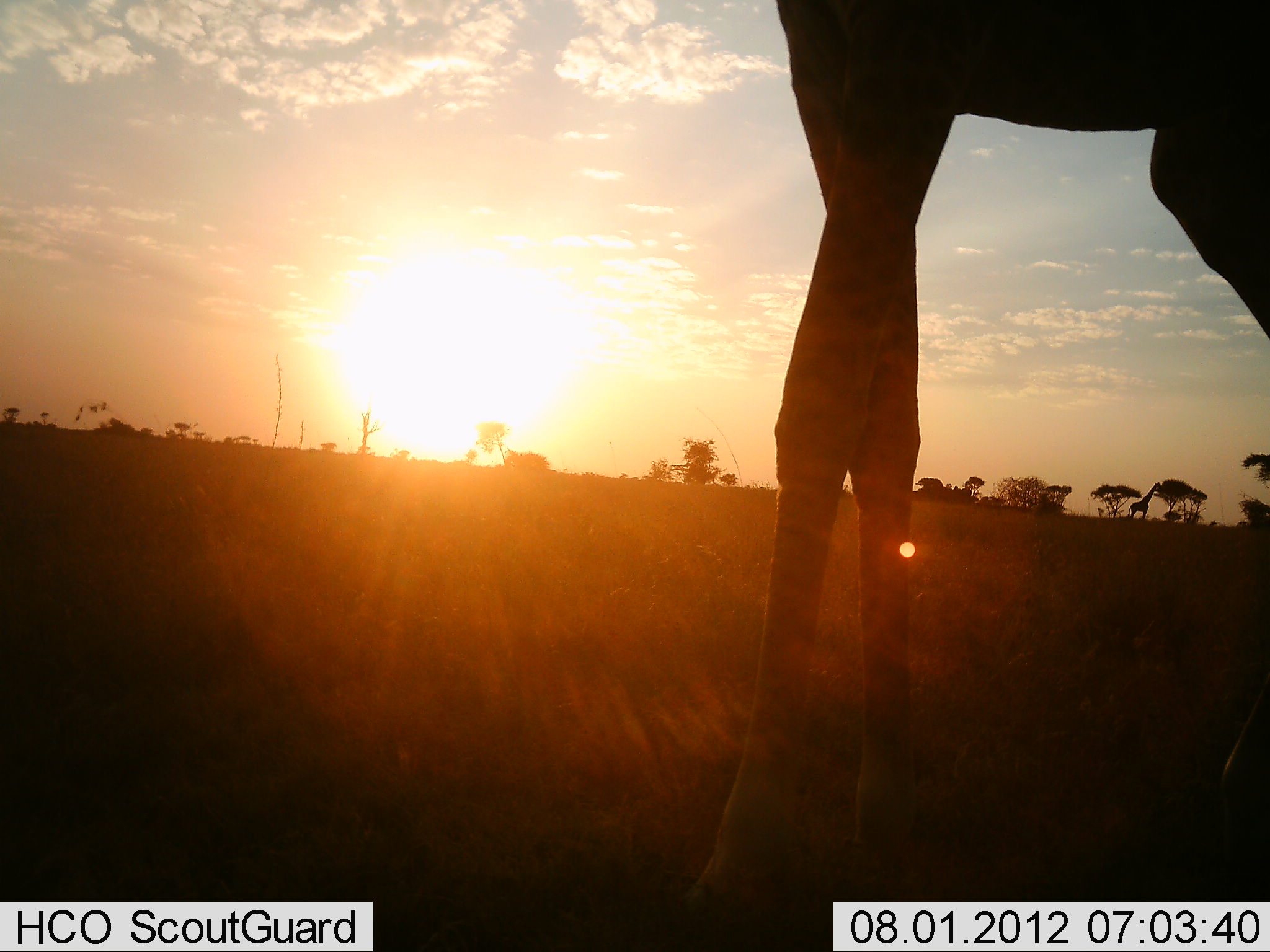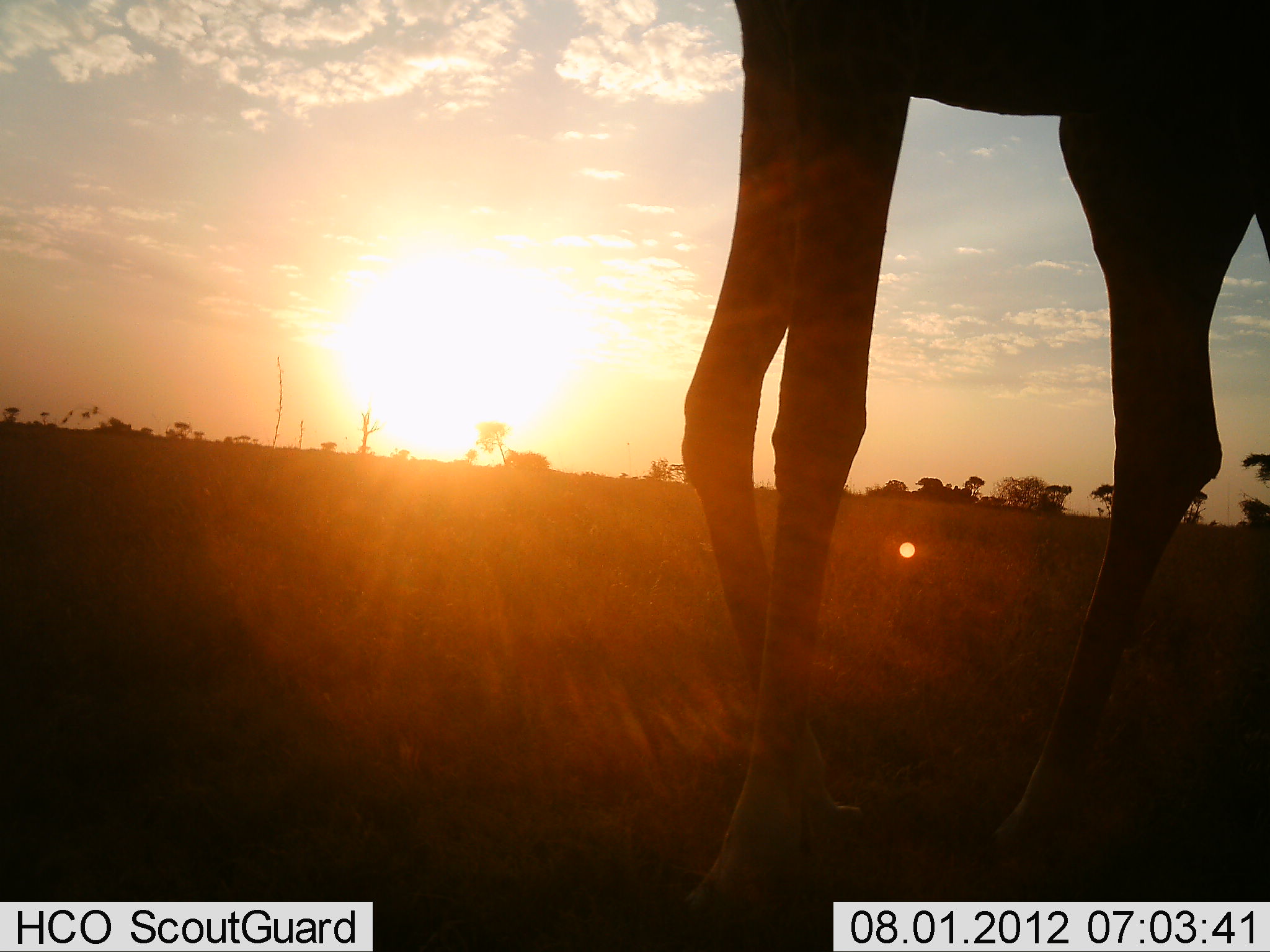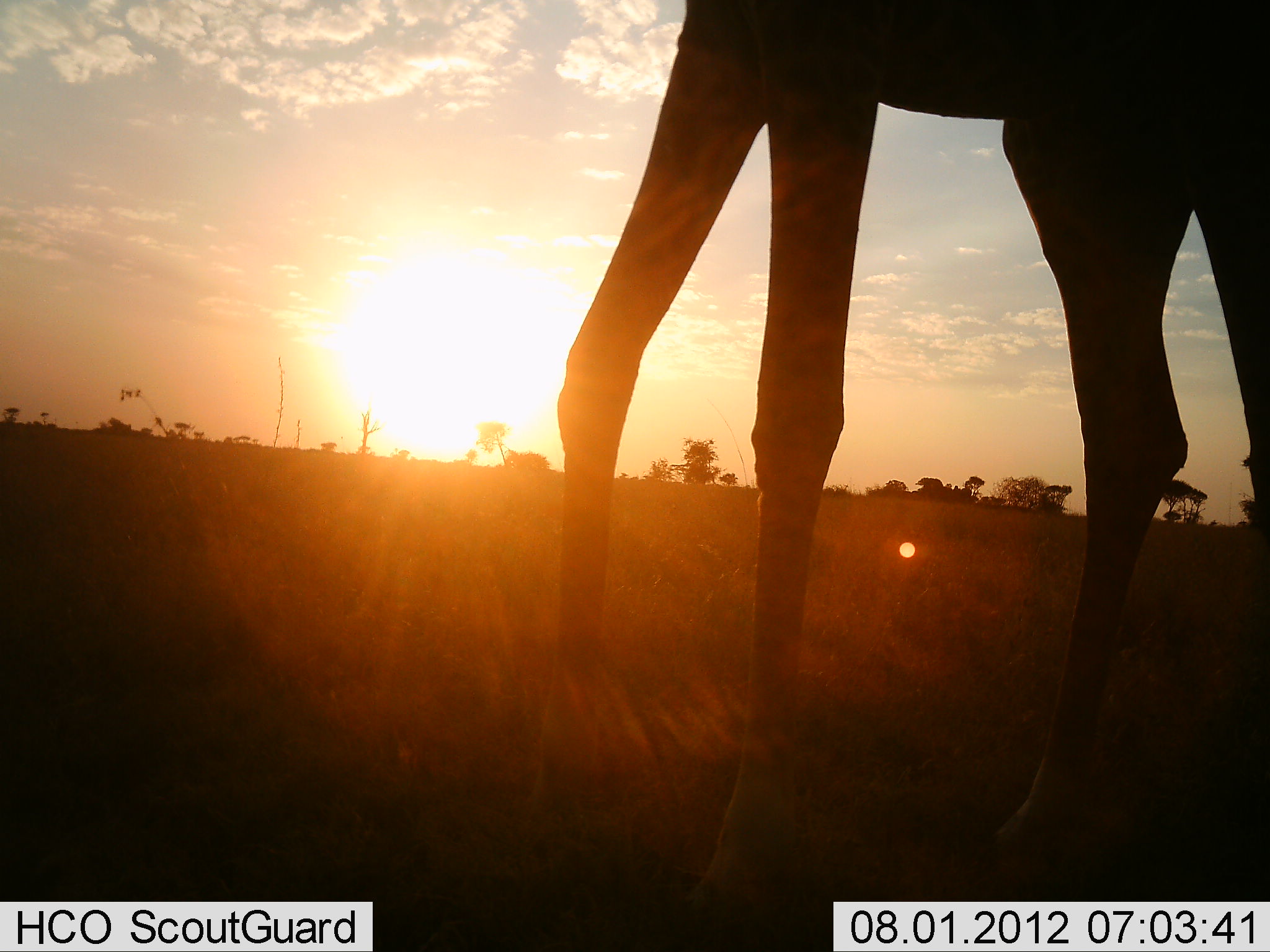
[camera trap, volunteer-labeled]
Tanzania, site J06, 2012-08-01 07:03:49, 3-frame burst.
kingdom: Animalia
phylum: Chordata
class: Mammalia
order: Artiodactyla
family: Giraffidae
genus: Giraffa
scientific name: Giraffa camelopardalis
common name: giraffe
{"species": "giraffe (Giraffa camelopardalis)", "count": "1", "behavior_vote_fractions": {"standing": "9%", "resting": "0%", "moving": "91%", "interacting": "0%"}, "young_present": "0%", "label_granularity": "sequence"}